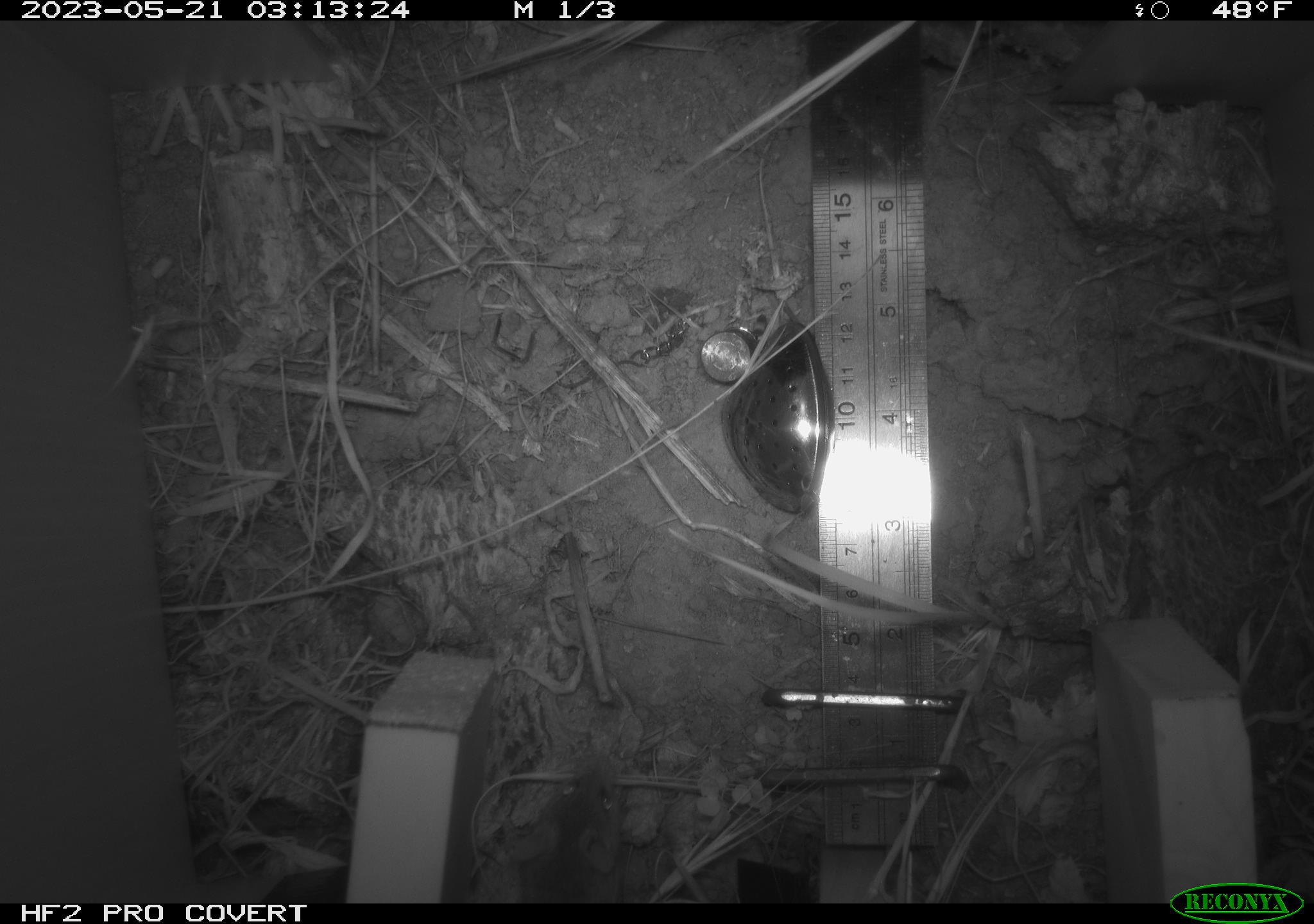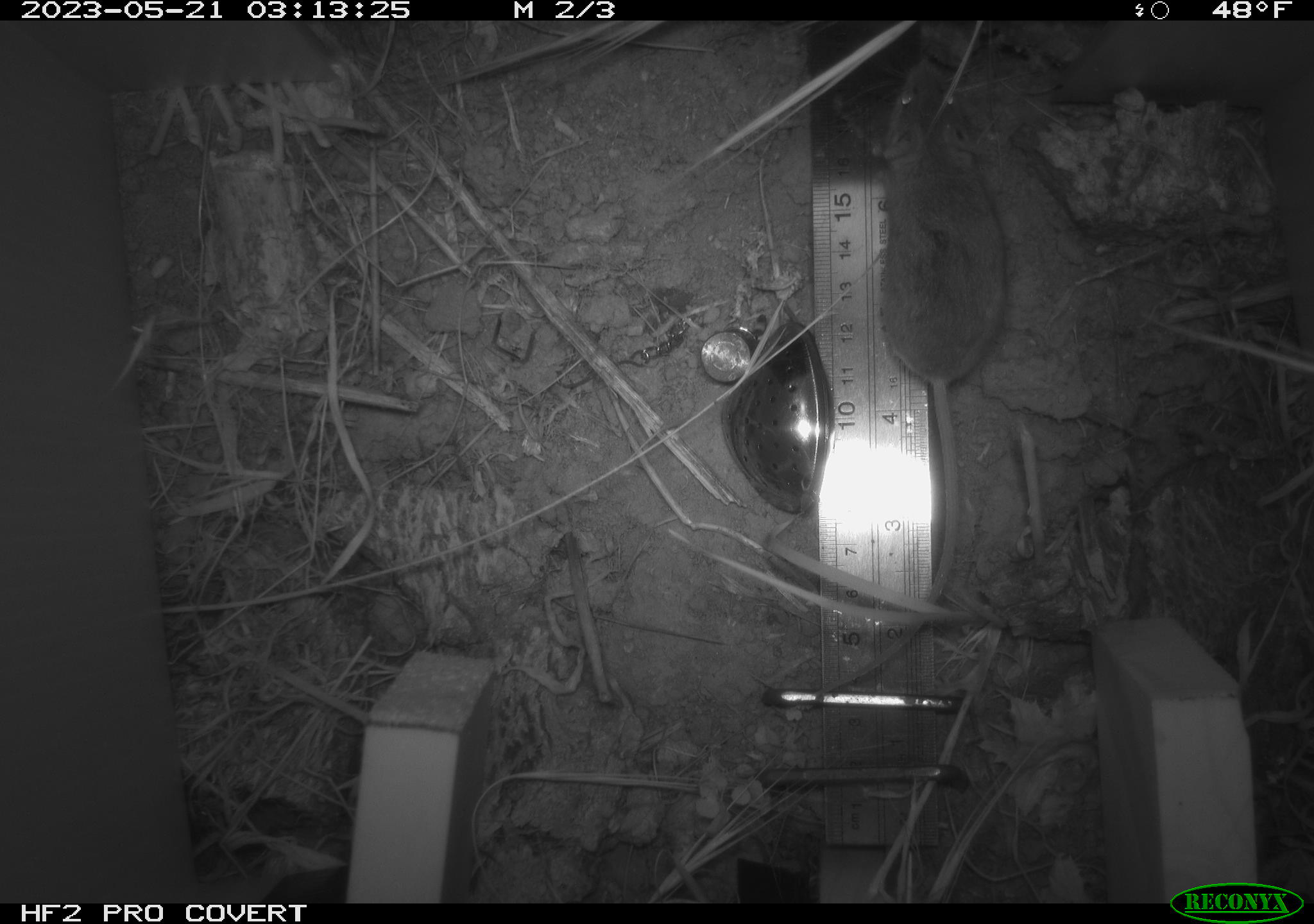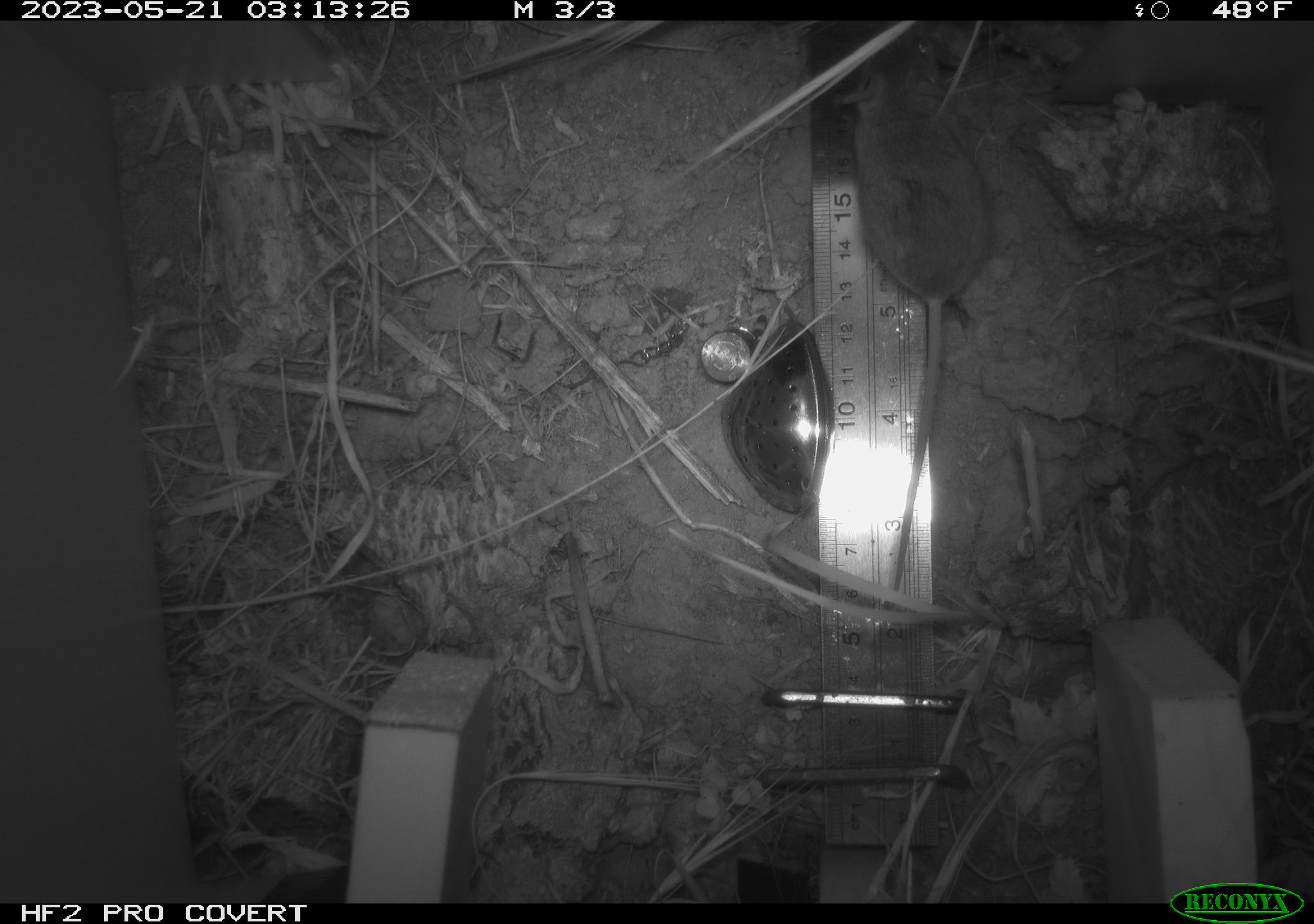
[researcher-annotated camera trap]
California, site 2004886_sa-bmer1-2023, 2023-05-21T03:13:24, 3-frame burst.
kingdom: Animalia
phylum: Chordata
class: Mammalia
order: Rodentia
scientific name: Rodentia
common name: mouse species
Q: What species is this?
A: Mouse species (Rodentia).